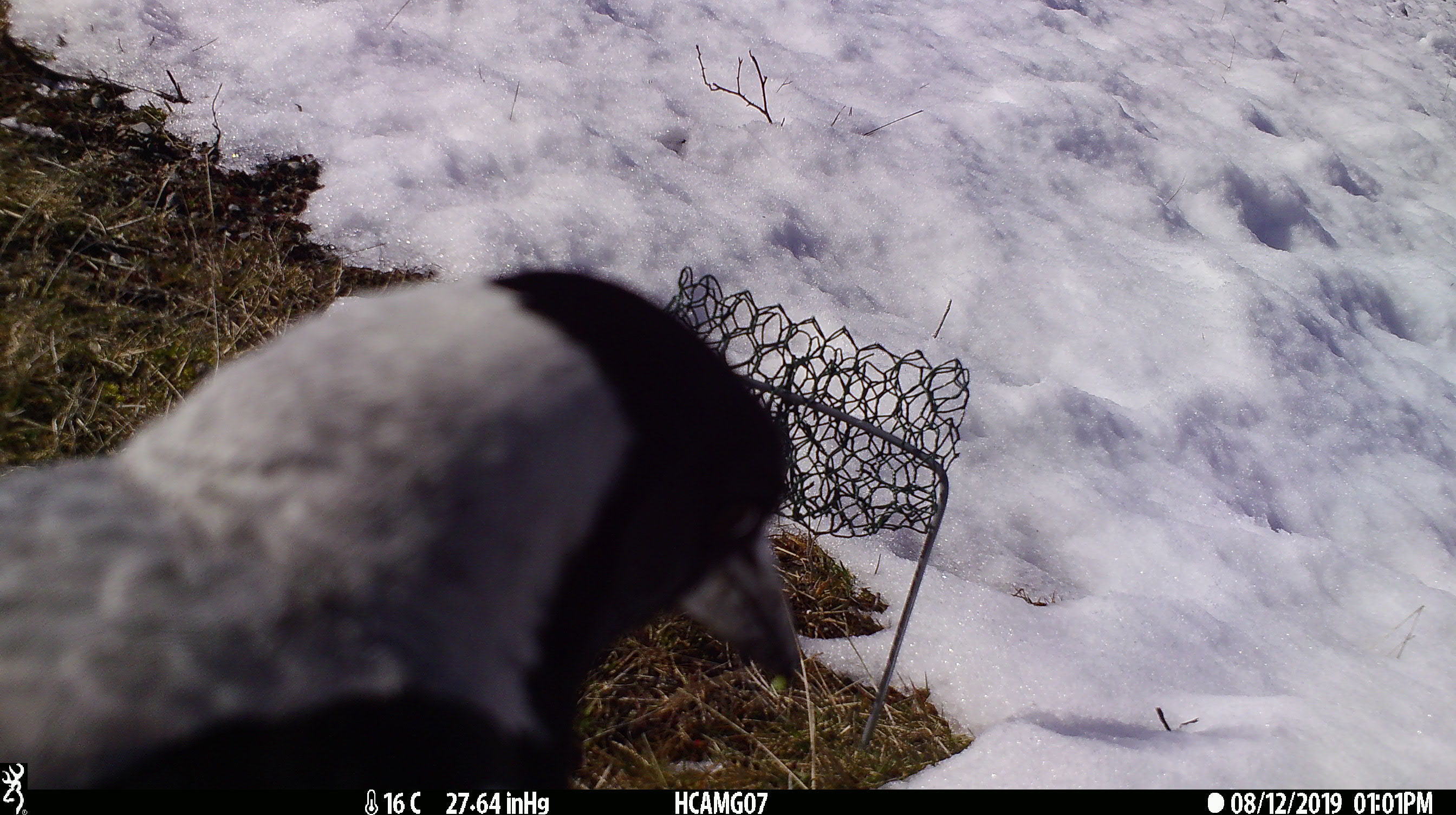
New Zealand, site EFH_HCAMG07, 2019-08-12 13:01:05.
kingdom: Animalia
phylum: Chordata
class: Aves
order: Passeriformes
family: Artamidae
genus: Gymnorhina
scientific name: Gymnorhina tibicen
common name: australian magpie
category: magpie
Magpie (australian magpie) (Gymnorhina tibicen).